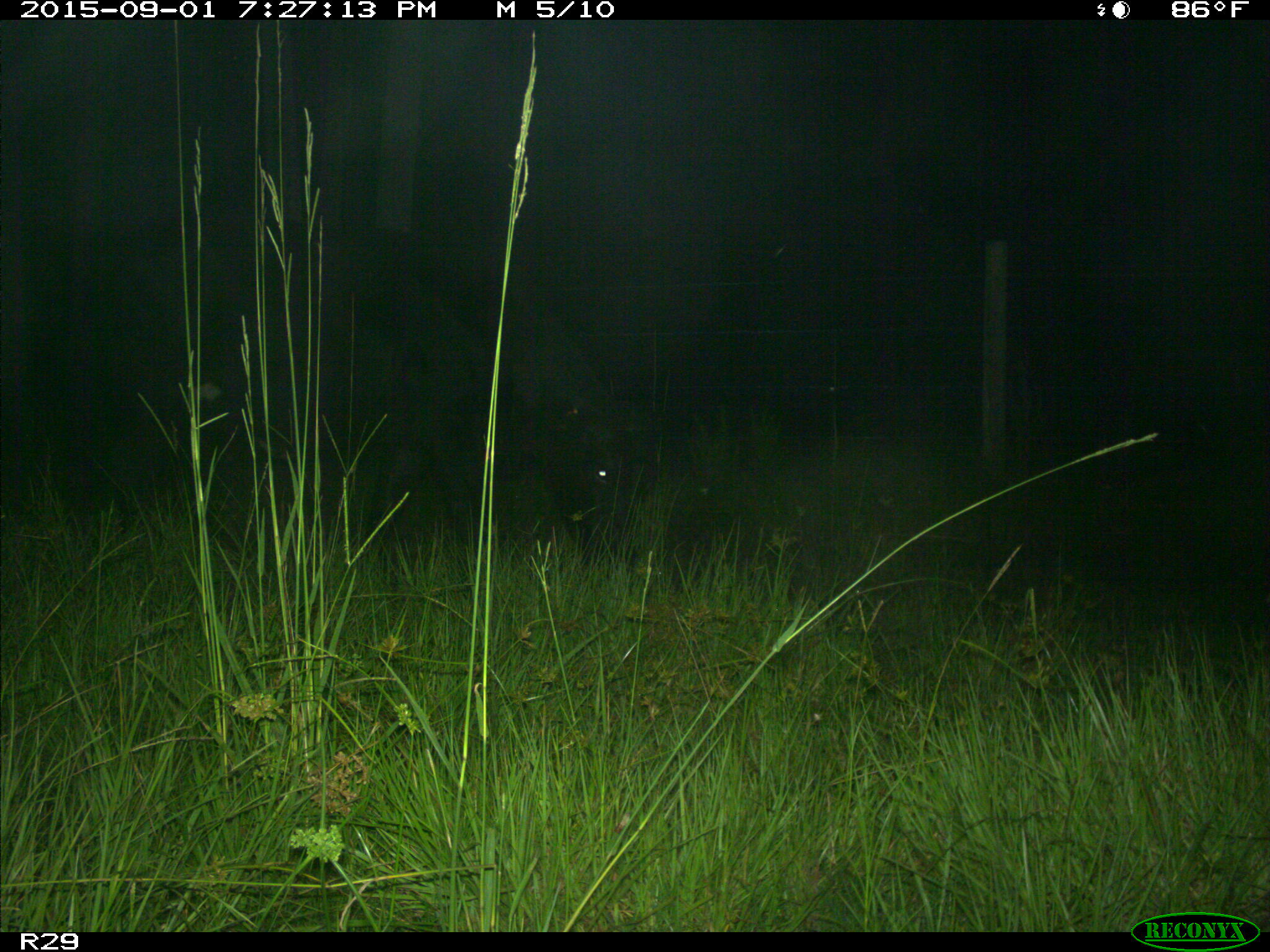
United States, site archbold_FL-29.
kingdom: Animalia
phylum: Chordata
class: Mammalia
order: Artiodactyla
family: Bovidae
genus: Bos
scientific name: Bos taurus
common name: domestic cow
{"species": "Bos taurus (domestic cow)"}